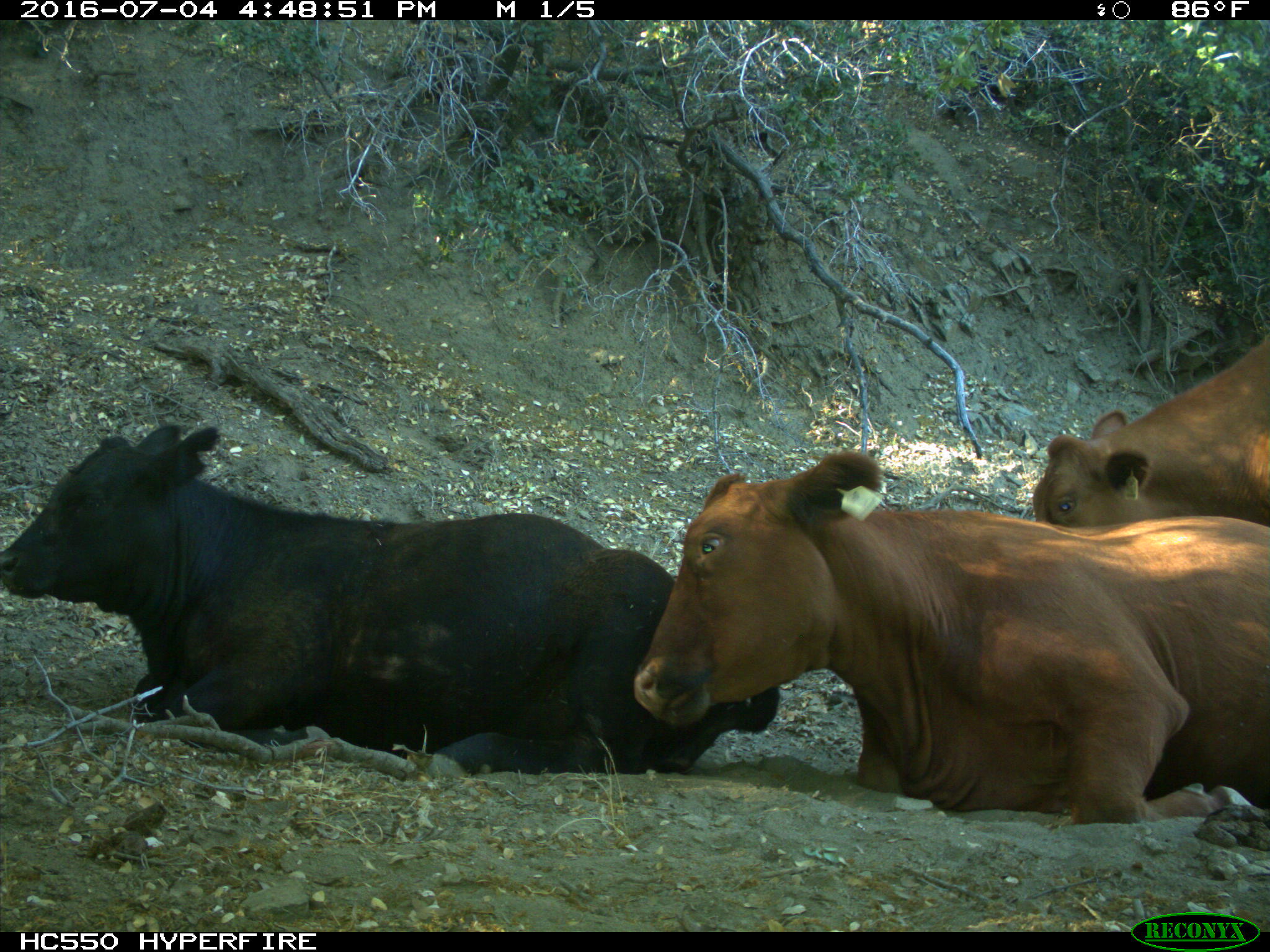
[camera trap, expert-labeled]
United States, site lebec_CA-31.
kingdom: Animalia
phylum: Chordata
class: Mammalia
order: Artiodactyla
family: Bovidae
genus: Bos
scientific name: Bos taurus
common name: domestic cow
Bos taurus (domestic cow).